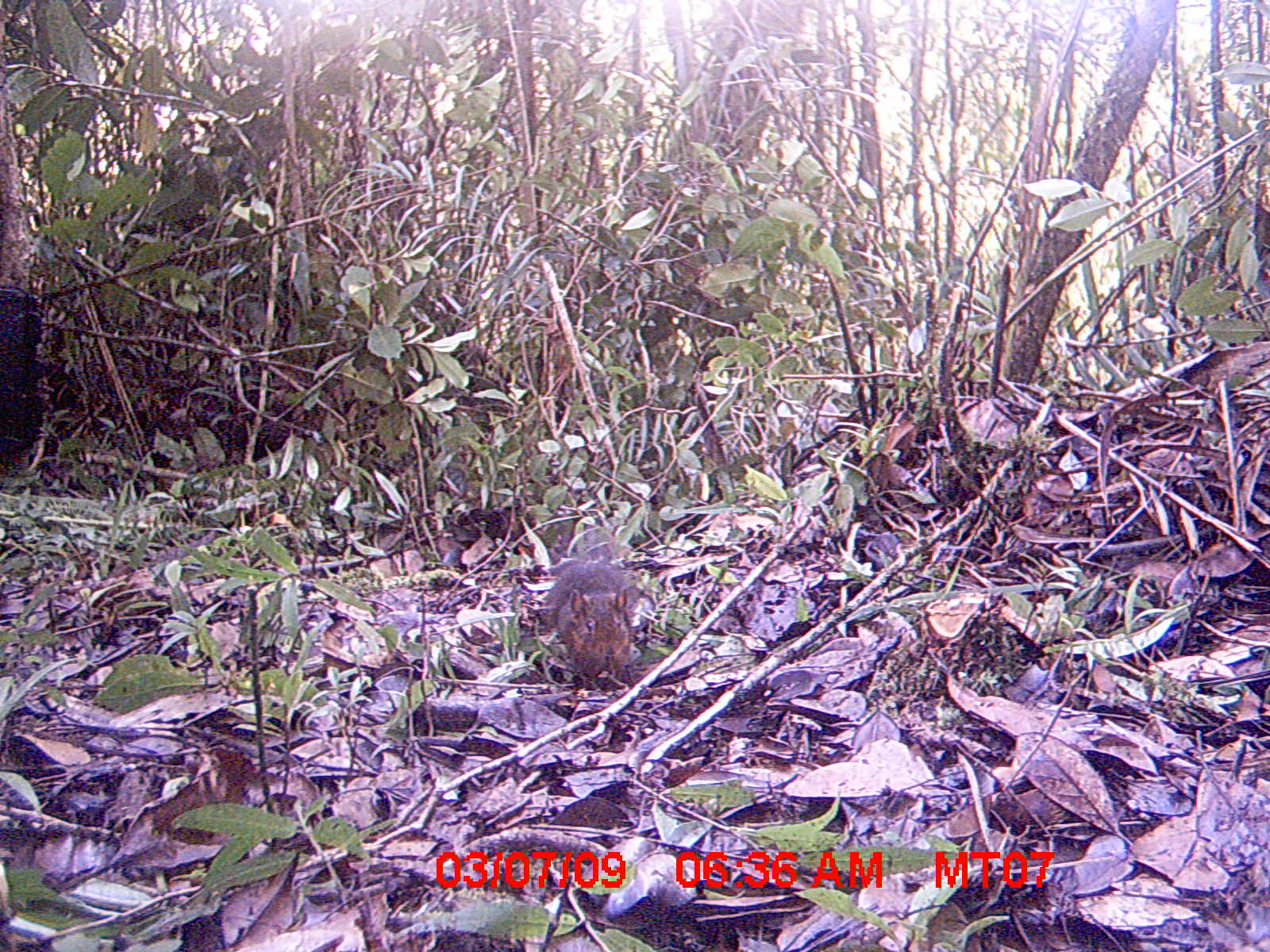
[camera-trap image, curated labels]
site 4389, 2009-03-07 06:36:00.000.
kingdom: Animalia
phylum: Chordata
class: Mammalia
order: Rodentia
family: Muridae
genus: Rattus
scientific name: Rattus rattus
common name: black rat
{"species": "Rattus rattus (black rat)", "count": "1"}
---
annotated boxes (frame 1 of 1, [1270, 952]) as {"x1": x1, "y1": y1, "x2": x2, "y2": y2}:
rattus rattus: {"x1": 541, "y1": 559, "x2": 638, "y2": 682}